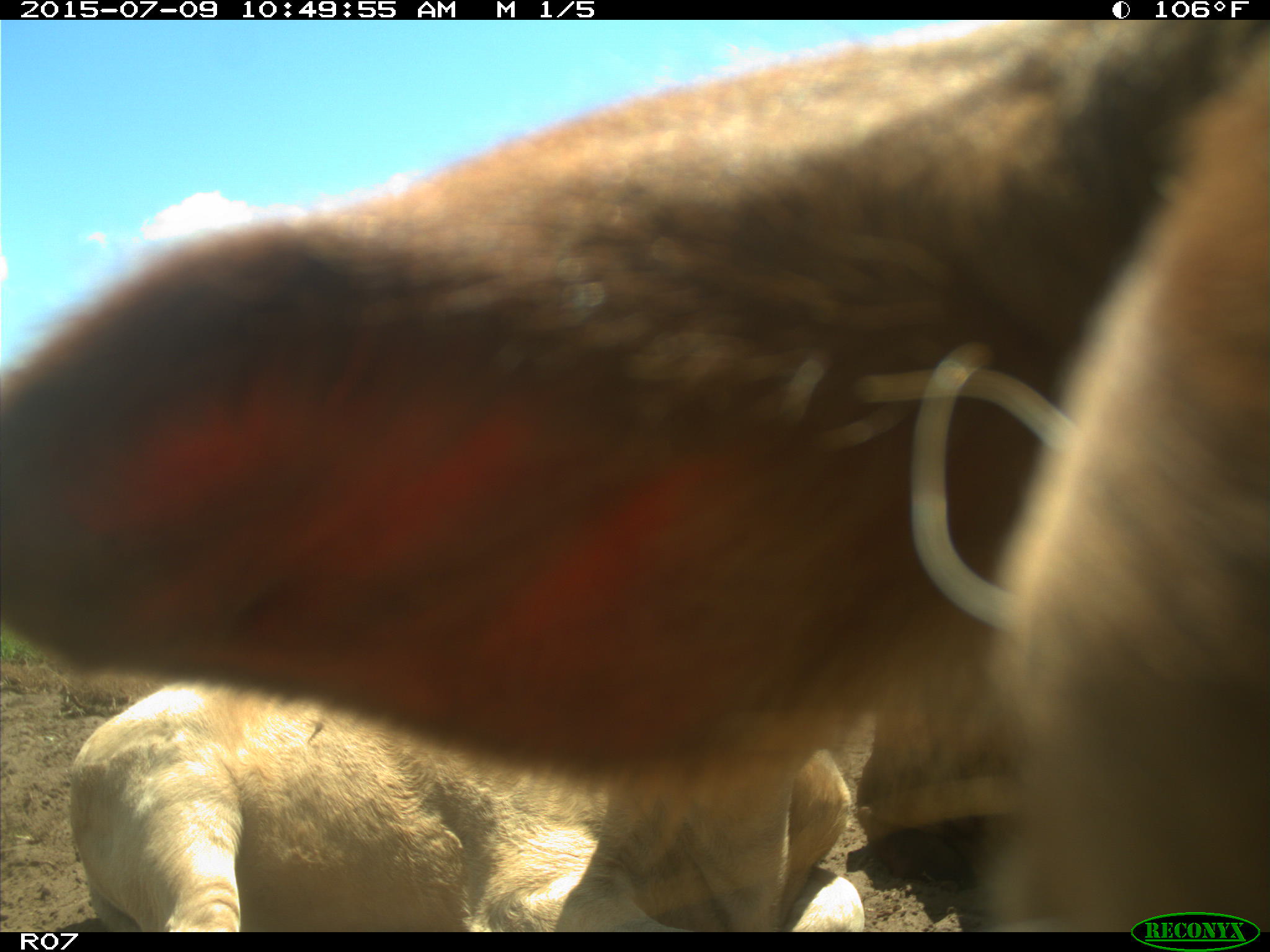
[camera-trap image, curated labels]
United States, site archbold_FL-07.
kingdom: Animalia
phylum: Chordata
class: Mammalia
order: Artiodactyla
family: Bovidae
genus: Bos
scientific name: Bos taurus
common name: domestic cow